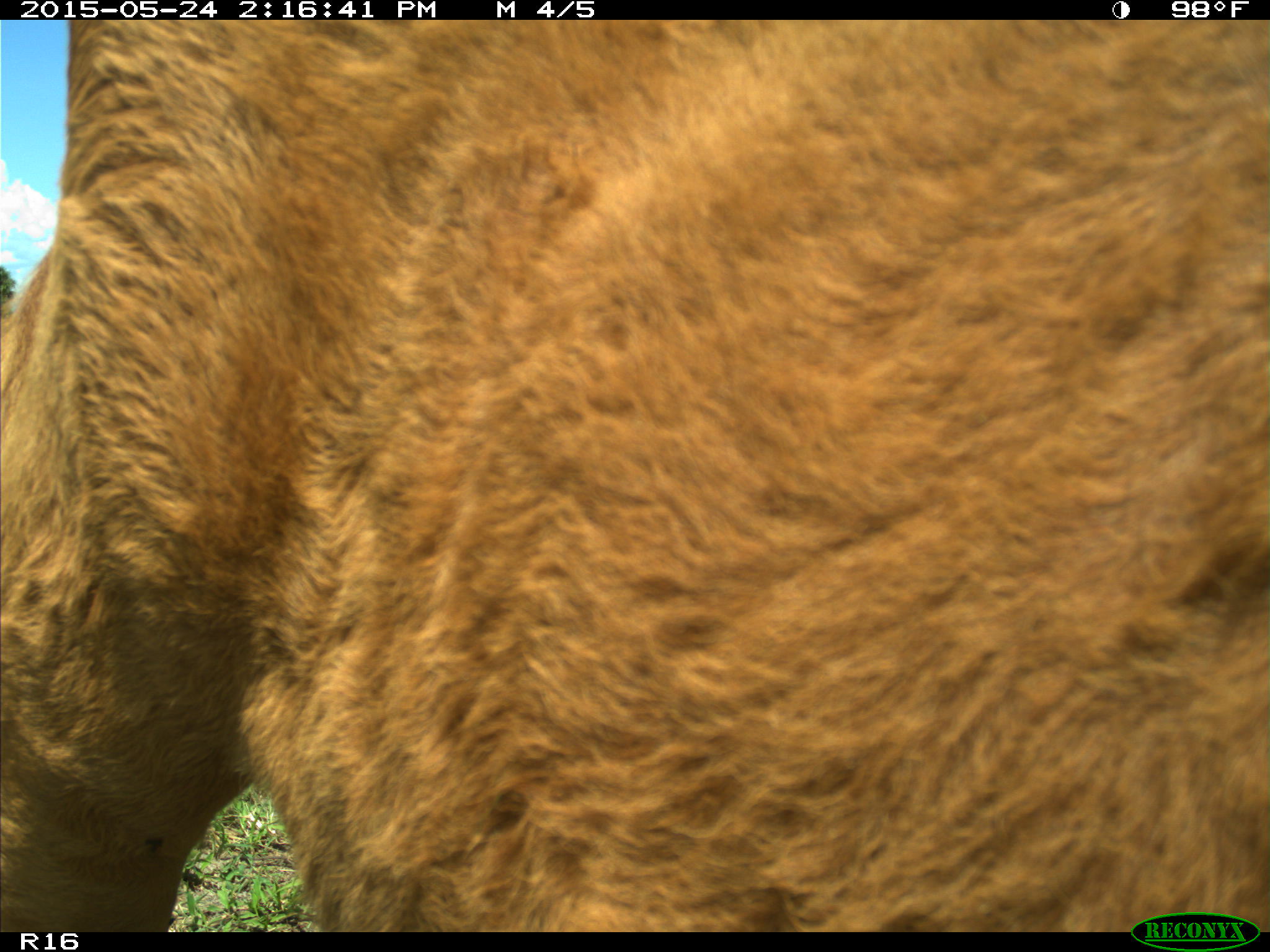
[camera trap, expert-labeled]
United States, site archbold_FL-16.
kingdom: Animalia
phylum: Chordata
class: Mammalia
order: Artiodactyla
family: Bovidae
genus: Bos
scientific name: Bos taurus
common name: domestic cow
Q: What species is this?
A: Bos taurus (domestic cow).